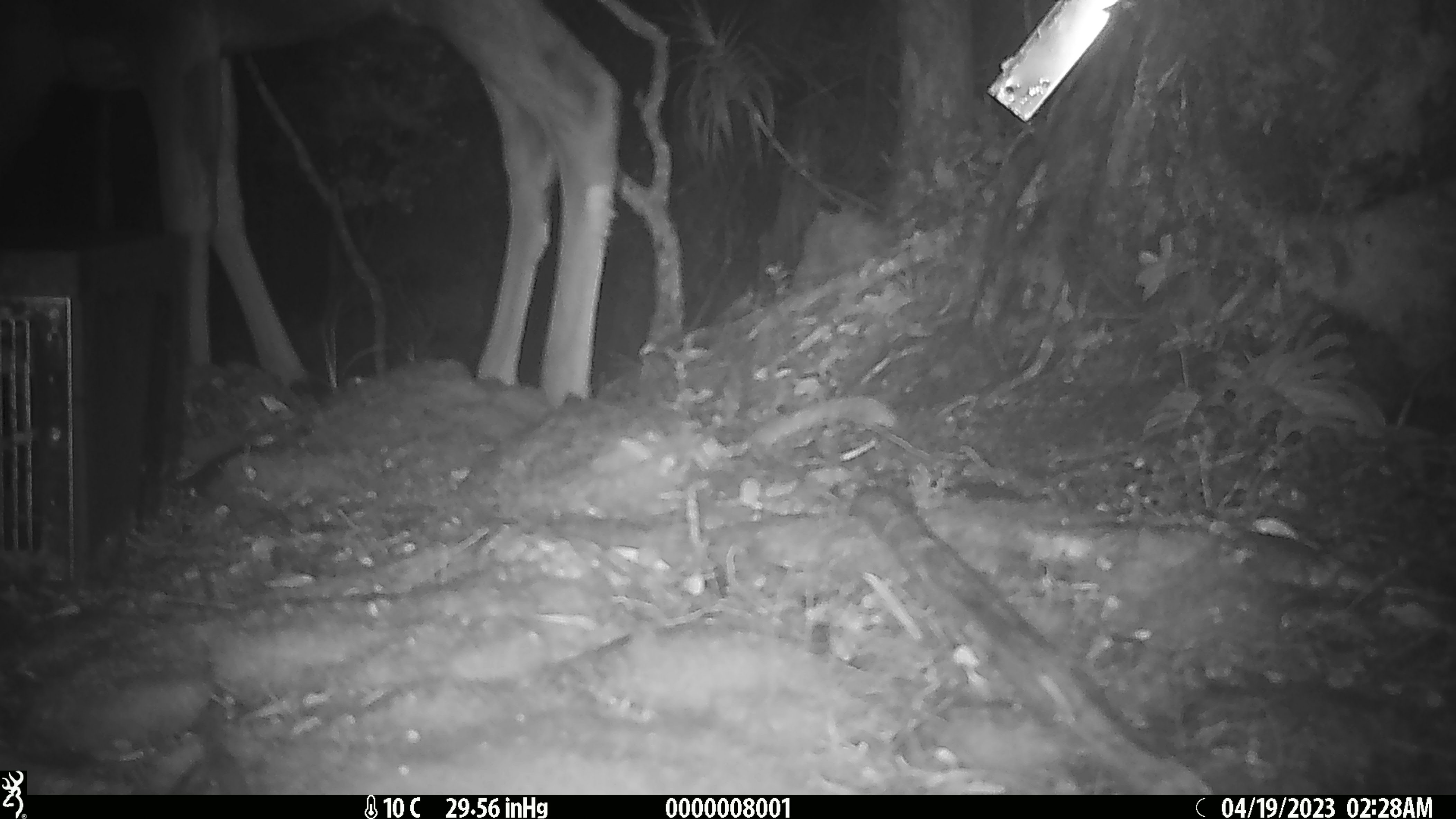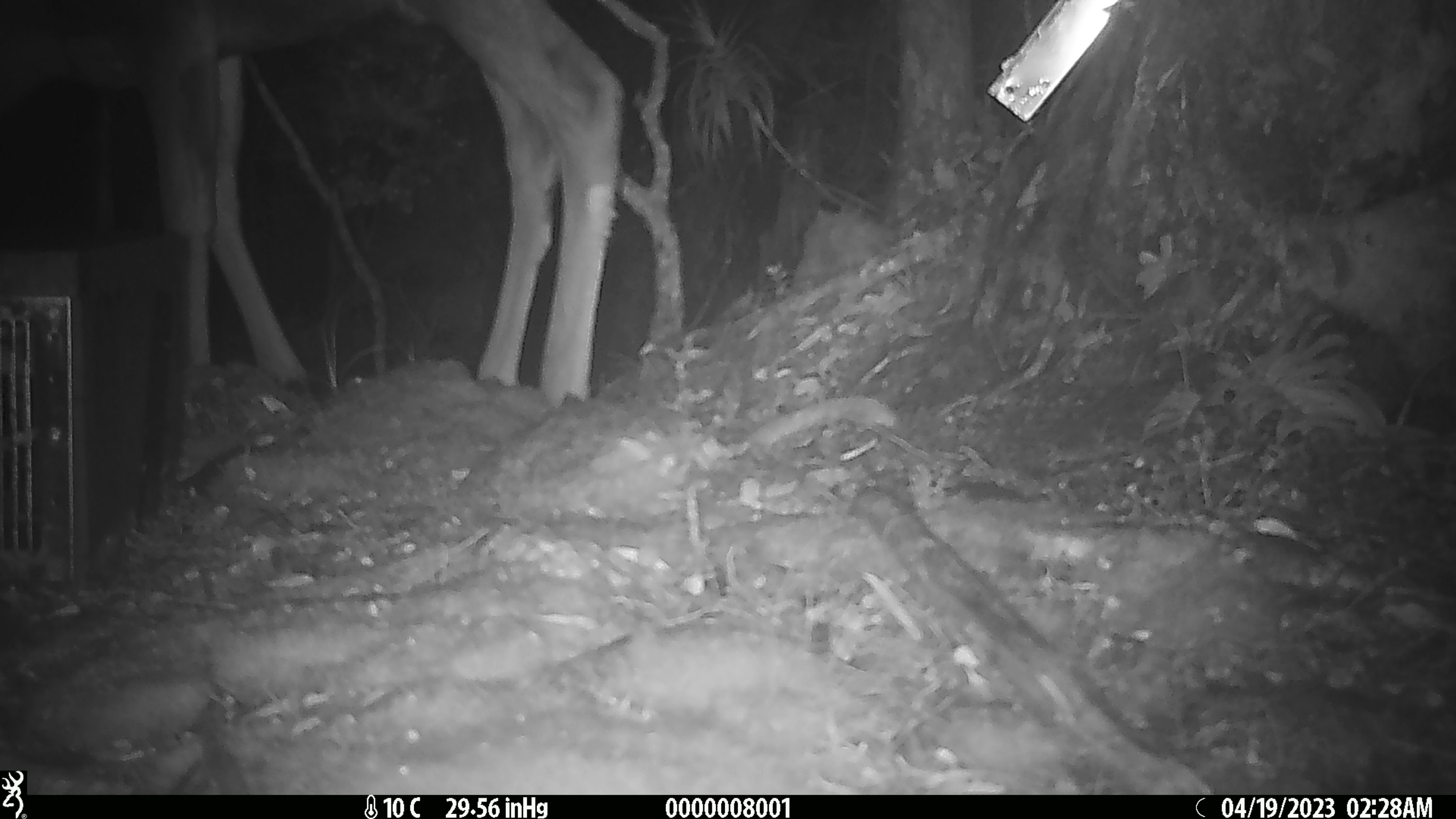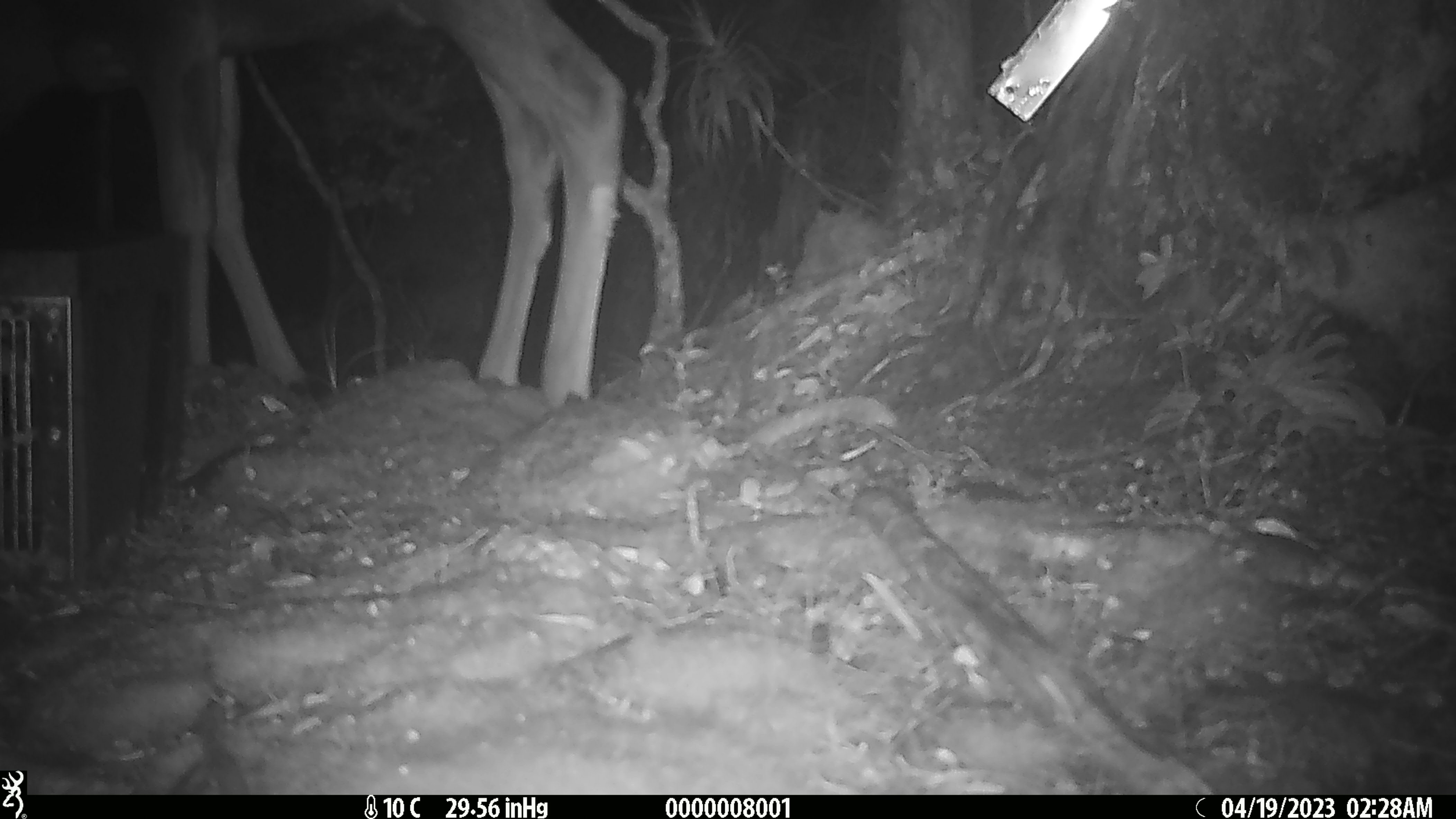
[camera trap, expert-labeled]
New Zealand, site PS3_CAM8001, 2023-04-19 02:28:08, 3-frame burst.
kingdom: Animalia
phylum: Chordata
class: Mammalia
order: Artiodactyla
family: Cervidae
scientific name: Cervidae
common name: deer